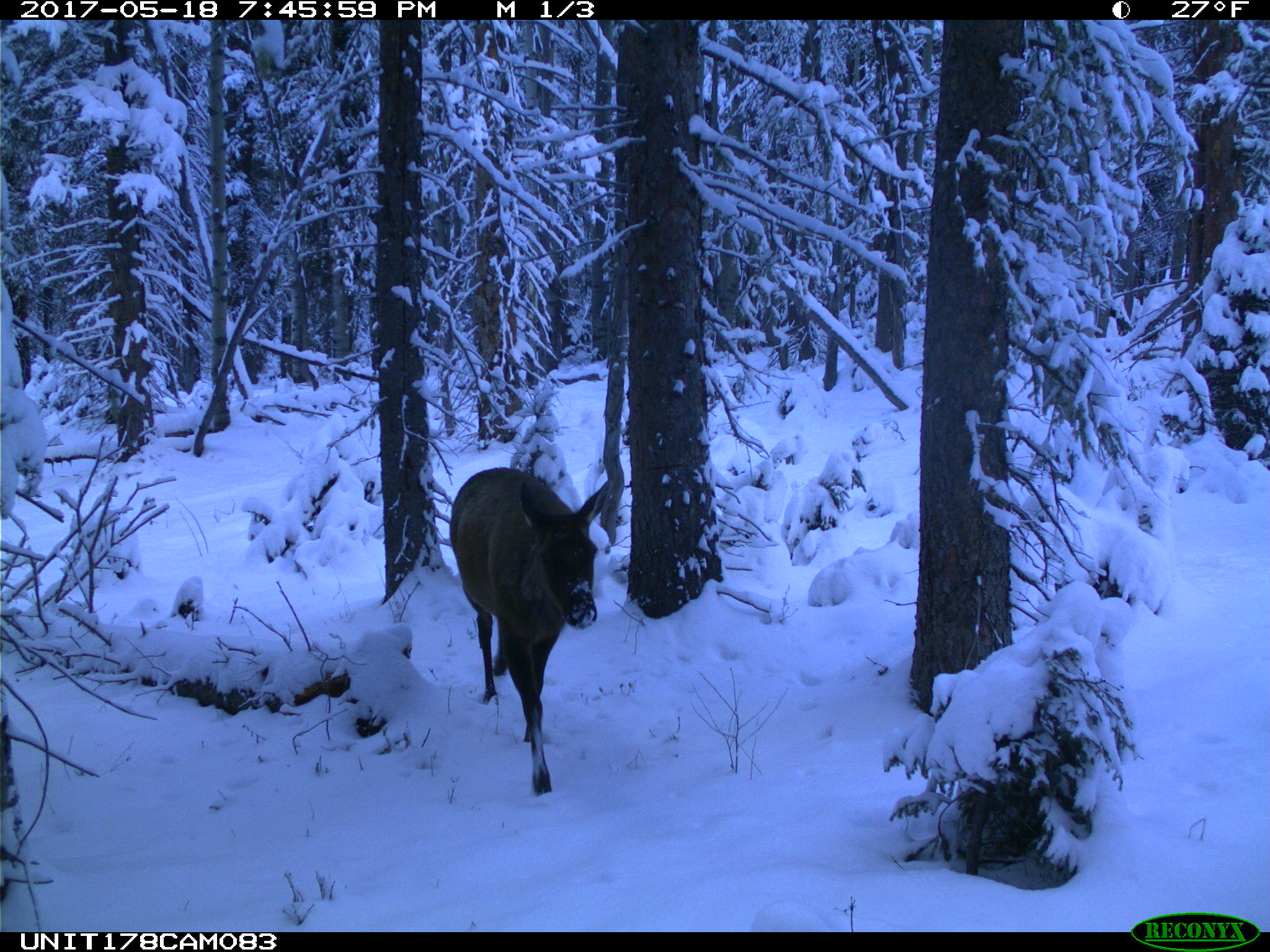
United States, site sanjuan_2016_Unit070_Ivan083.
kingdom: Animalia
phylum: Chordata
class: Mammalia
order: Artiodactyla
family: Cervidae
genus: Cervus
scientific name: Cervus elaphus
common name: red deer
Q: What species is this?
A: Cervus elaphus (red deer).